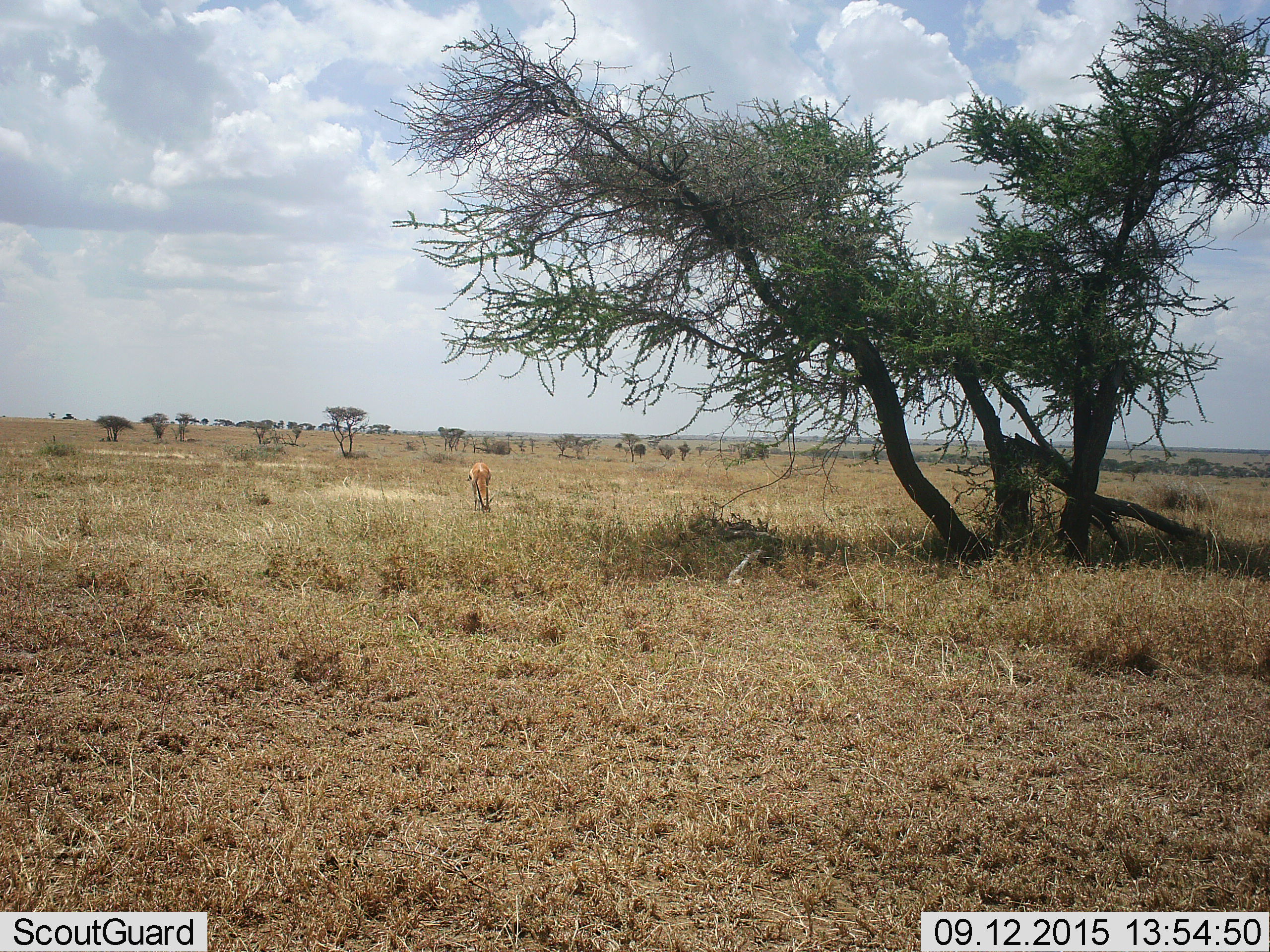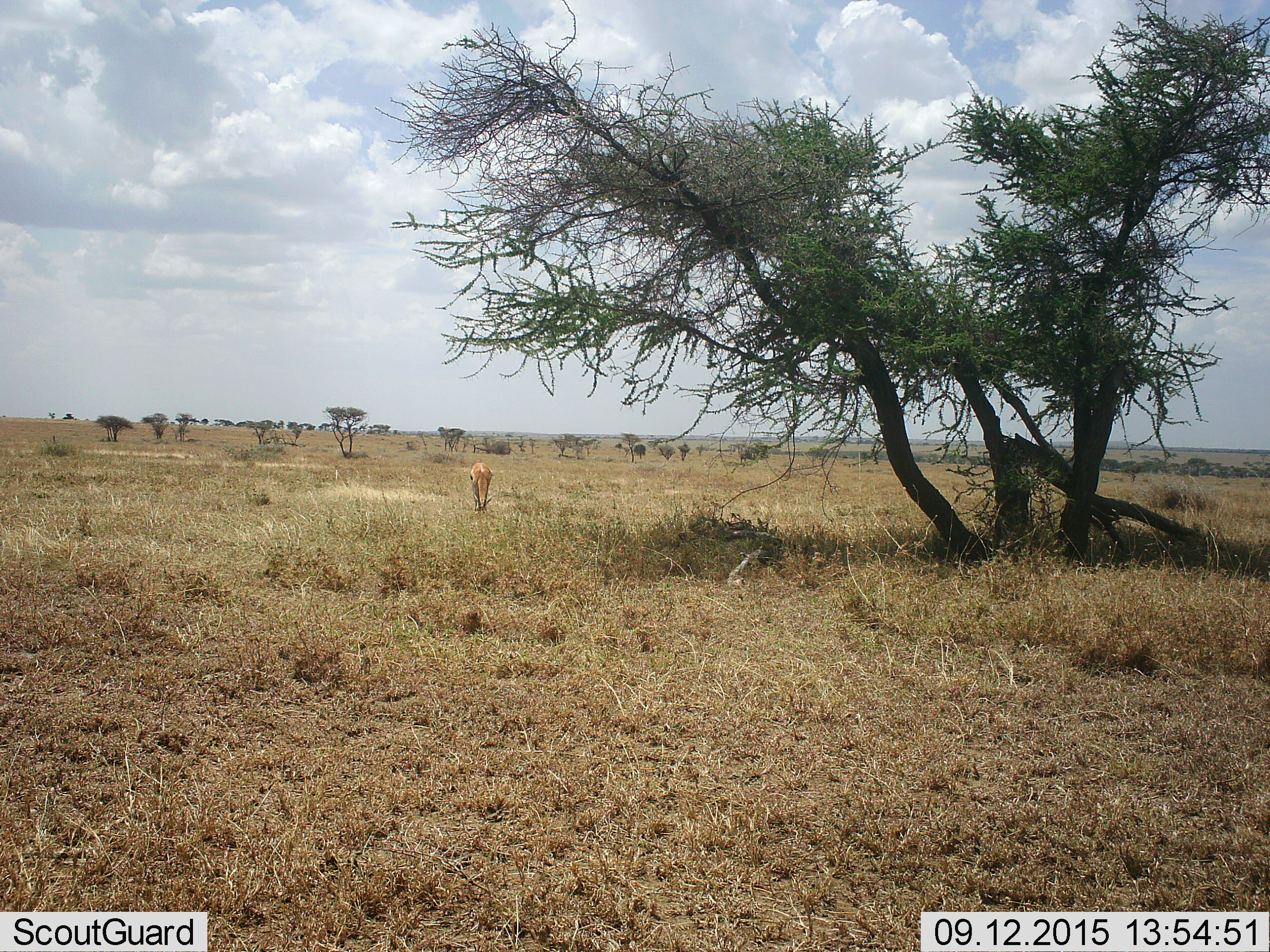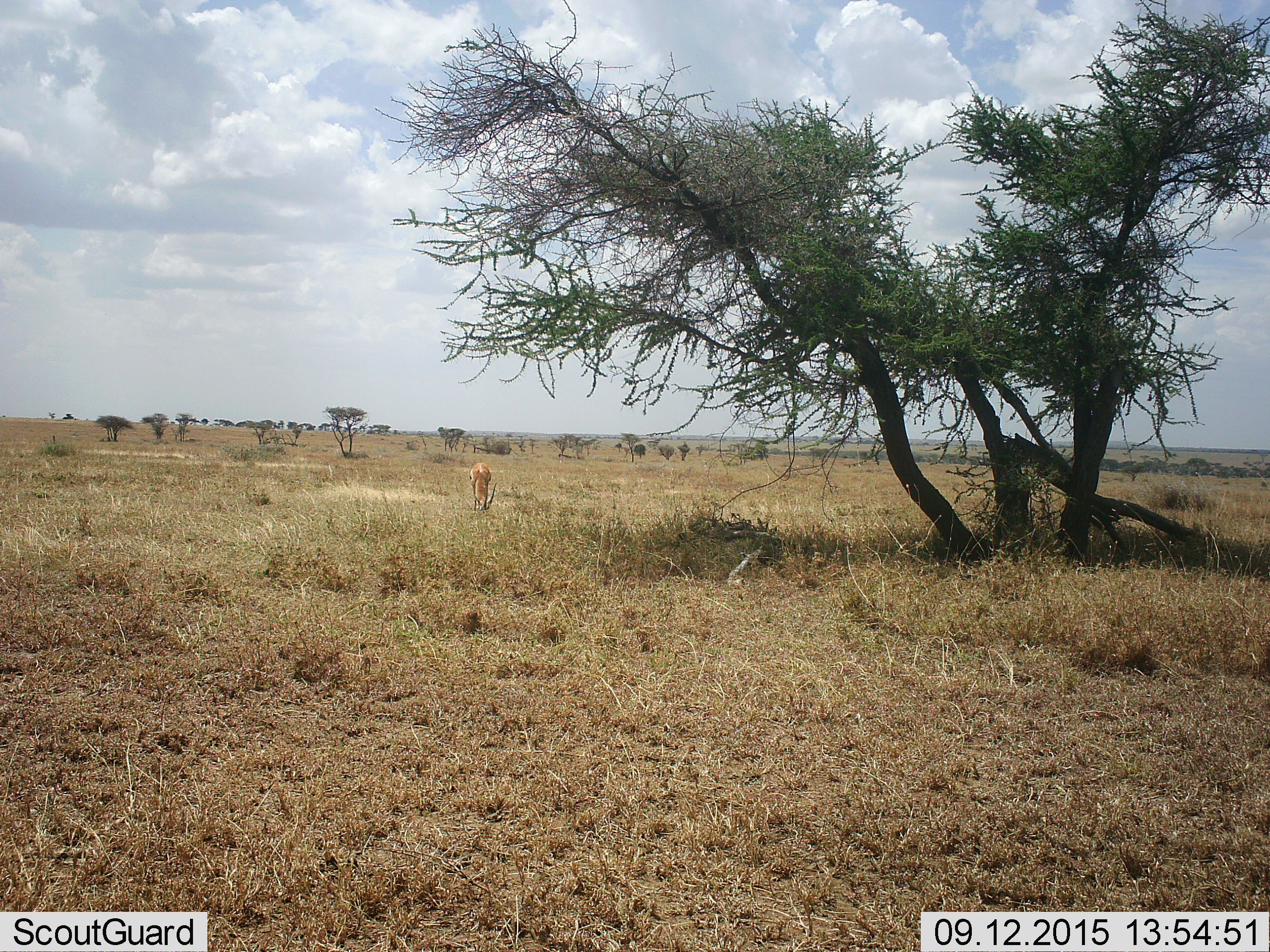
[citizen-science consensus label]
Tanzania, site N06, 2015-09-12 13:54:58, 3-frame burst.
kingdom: Animalia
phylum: Chordata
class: Mammalia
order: Artiodactyla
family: Bovidae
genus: Eudorcas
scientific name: Eudorcas thomsonii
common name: thomson's gazelle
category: gazellethomsons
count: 1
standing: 20%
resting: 0%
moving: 20%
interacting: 0%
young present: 0%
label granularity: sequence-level